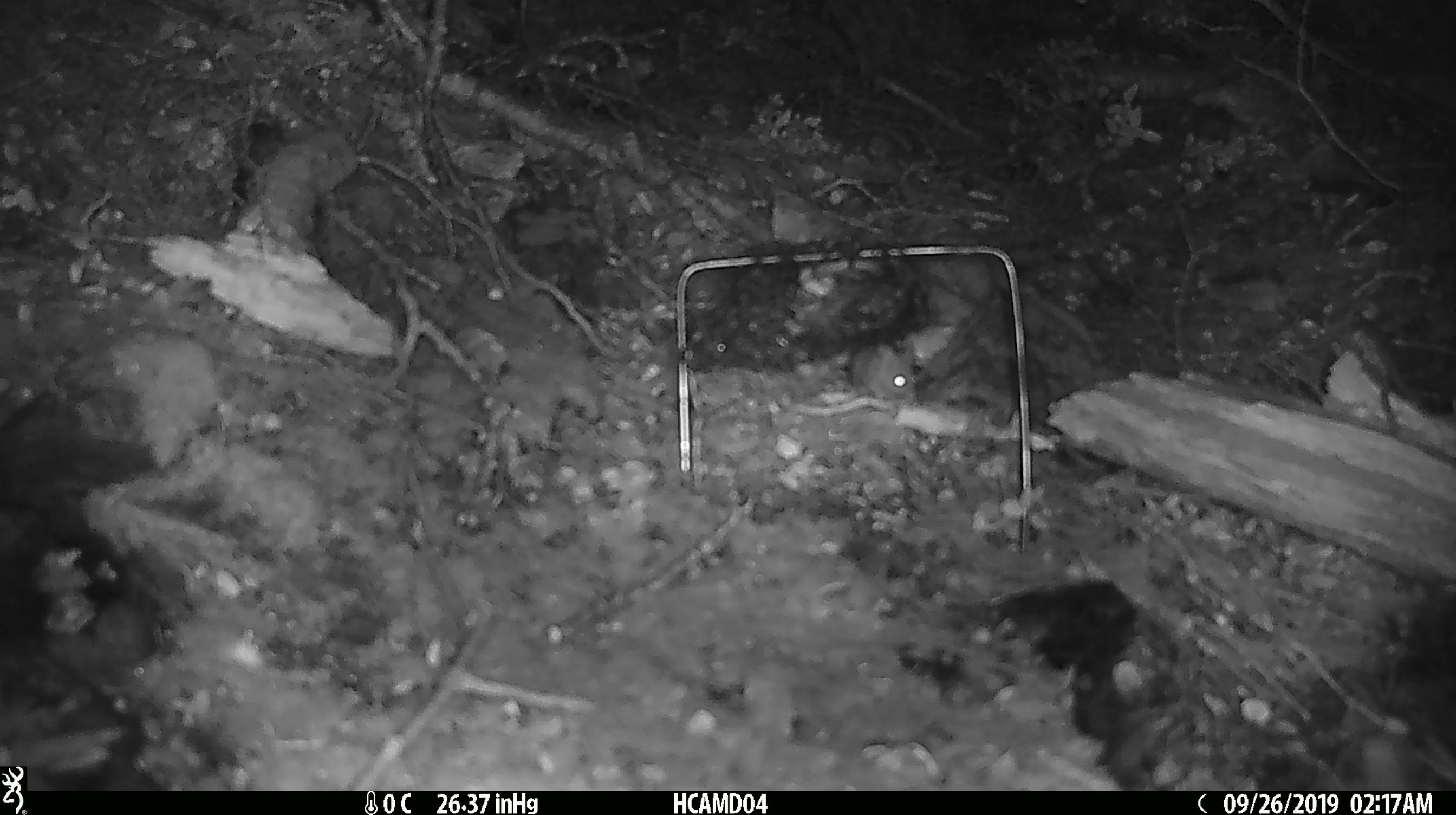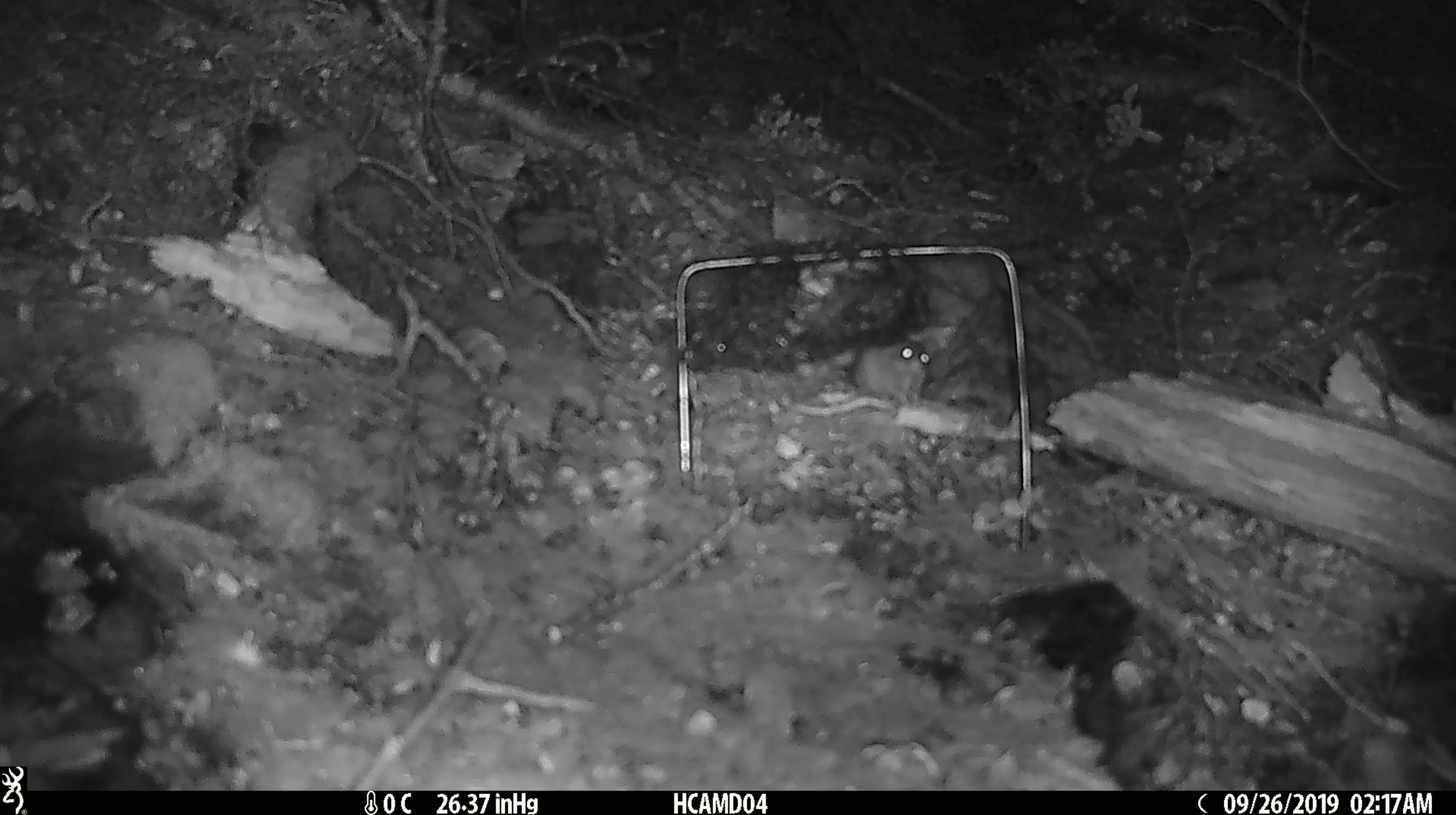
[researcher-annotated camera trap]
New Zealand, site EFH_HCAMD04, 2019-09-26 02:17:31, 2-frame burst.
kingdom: Animalia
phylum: Chordata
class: Mammalia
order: Rodentia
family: Muridae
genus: Mus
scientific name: Mus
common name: mouse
Mouse (Mus).